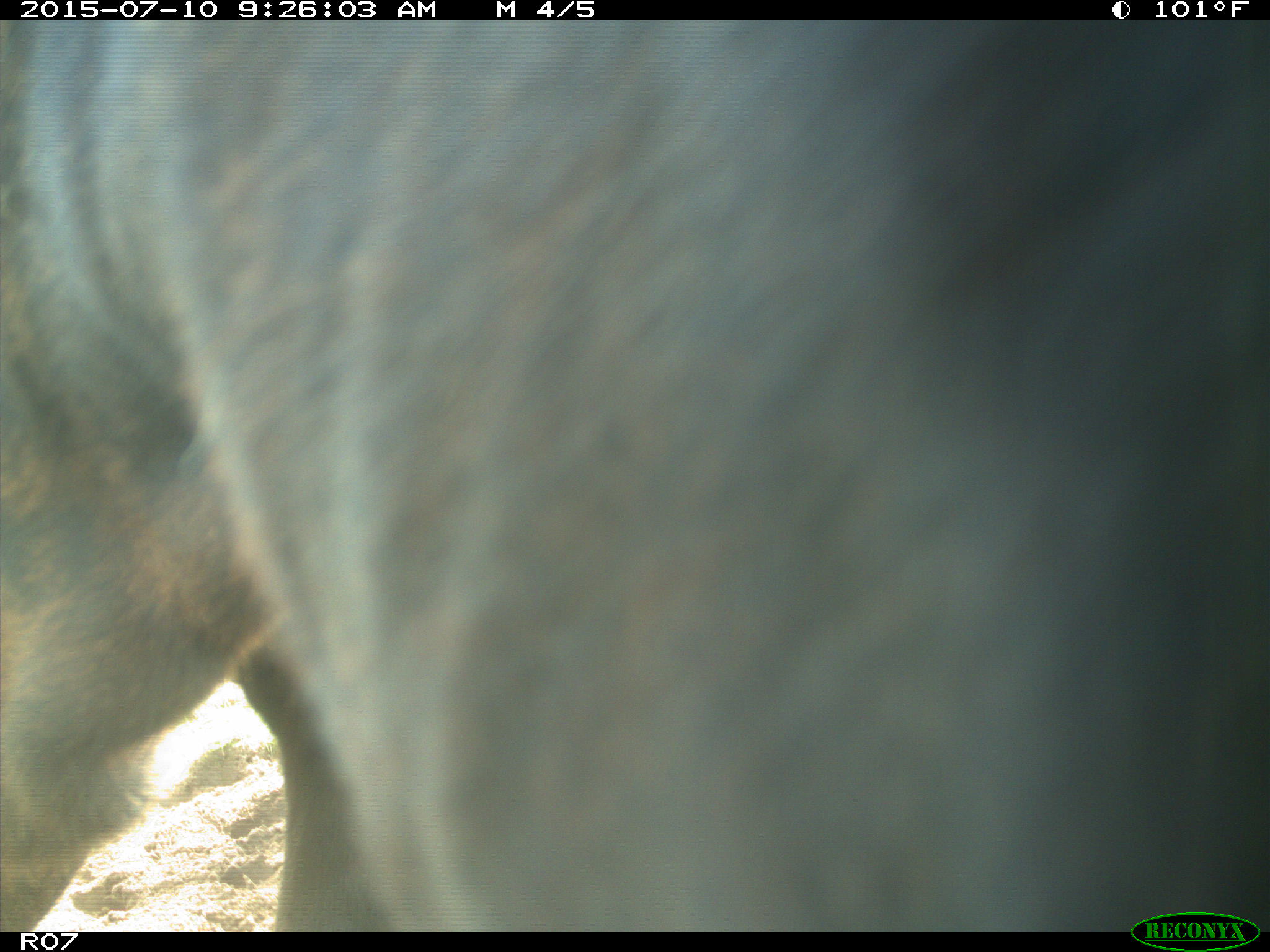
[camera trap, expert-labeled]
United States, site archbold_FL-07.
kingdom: Animalia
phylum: Chordata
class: Mammalia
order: Artiodactyla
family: Bovidae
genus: Bos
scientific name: Bos taurus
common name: domestic cow